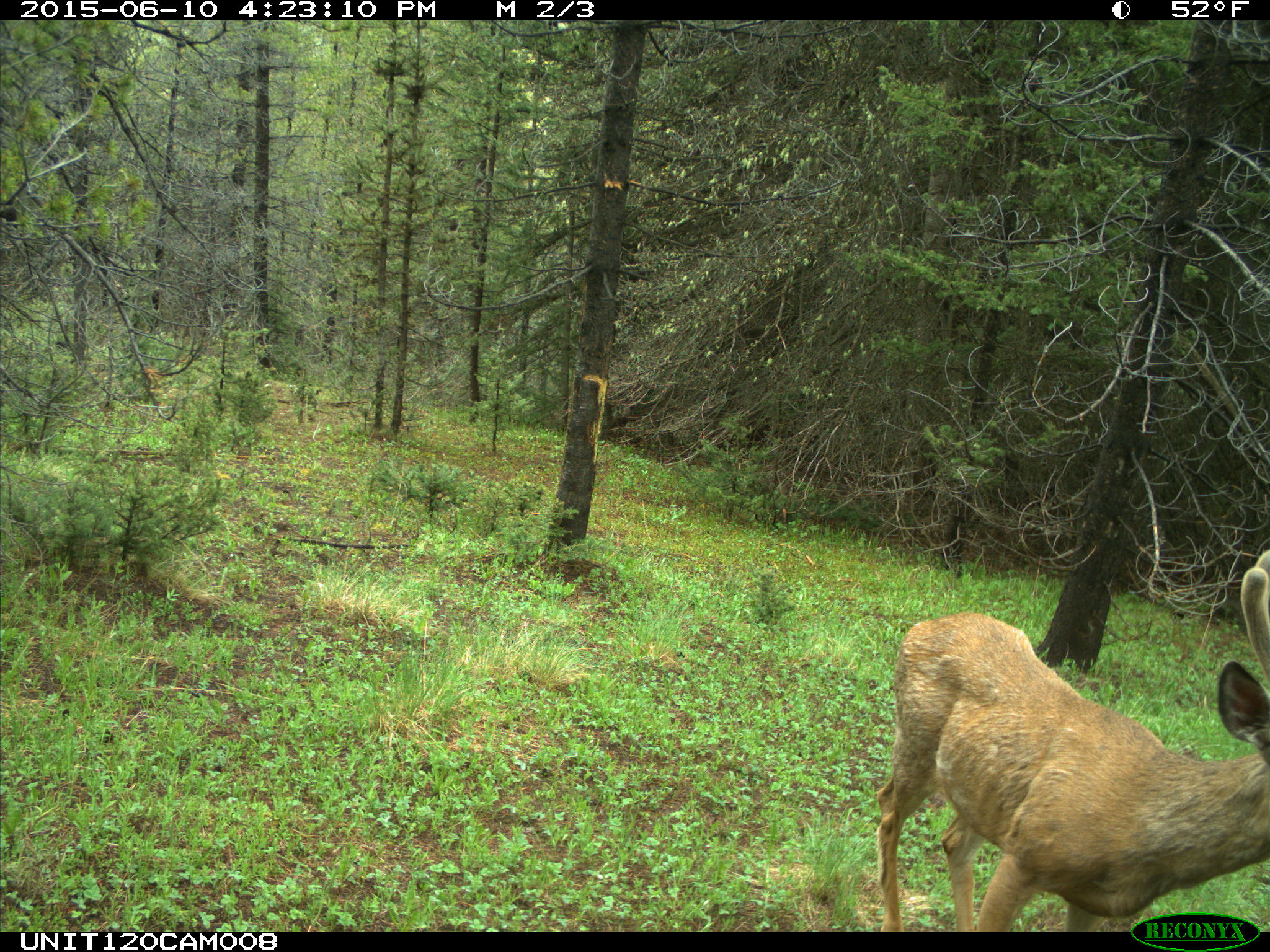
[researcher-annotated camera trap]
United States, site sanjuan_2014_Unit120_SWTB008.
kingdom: Animalia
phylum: Chordata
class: Mammalia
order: Artiodactyla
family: Cervidae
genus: Odocoileus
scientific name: Odocoileus hemionus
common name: mule deer